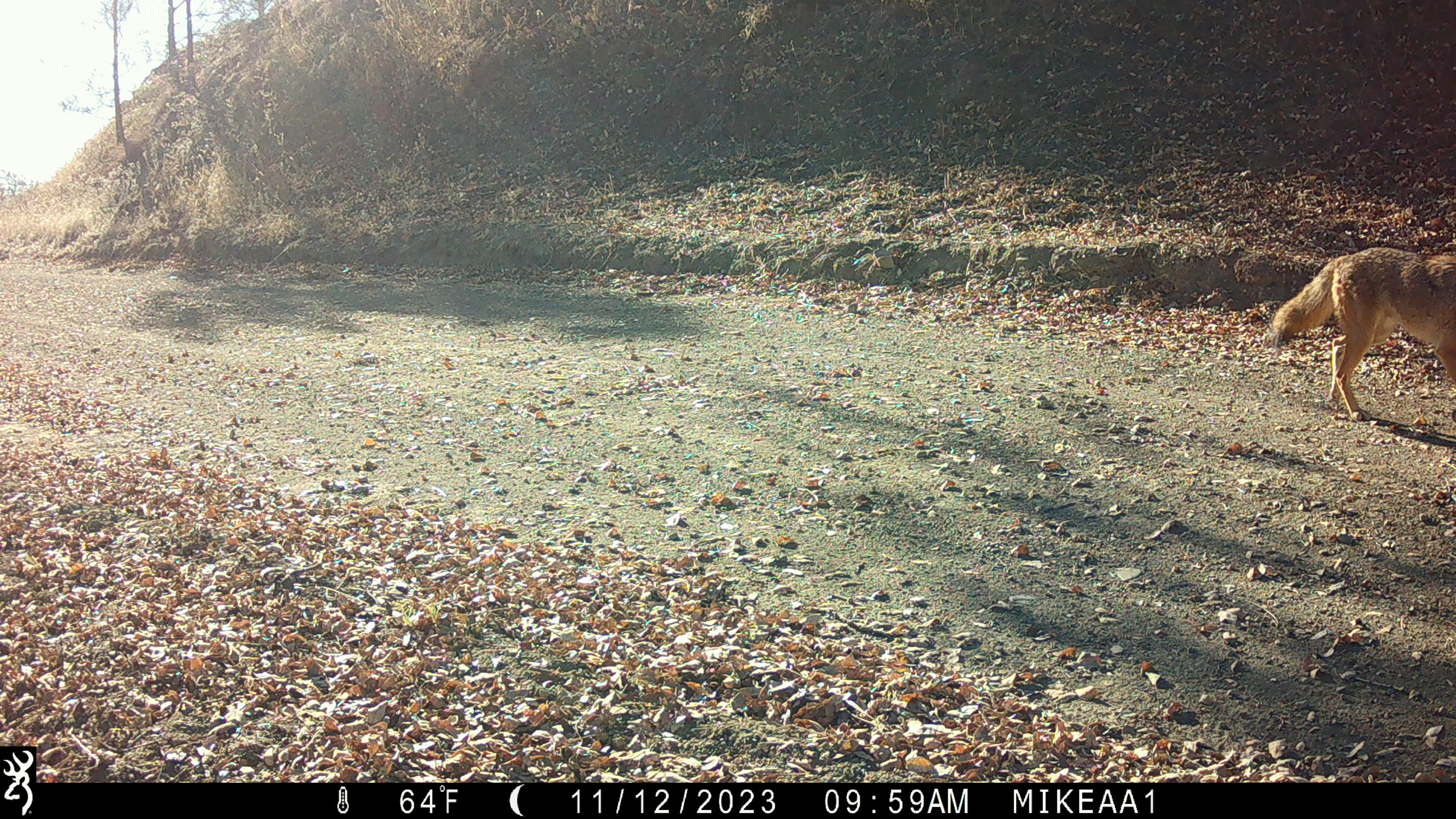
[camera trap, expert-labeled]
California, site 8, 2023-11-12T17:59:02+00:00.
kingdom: Animalia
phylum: Chordata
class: Mammalia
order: Carnivora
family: Canidae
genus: Canis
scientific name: Canis latrans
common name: coyote